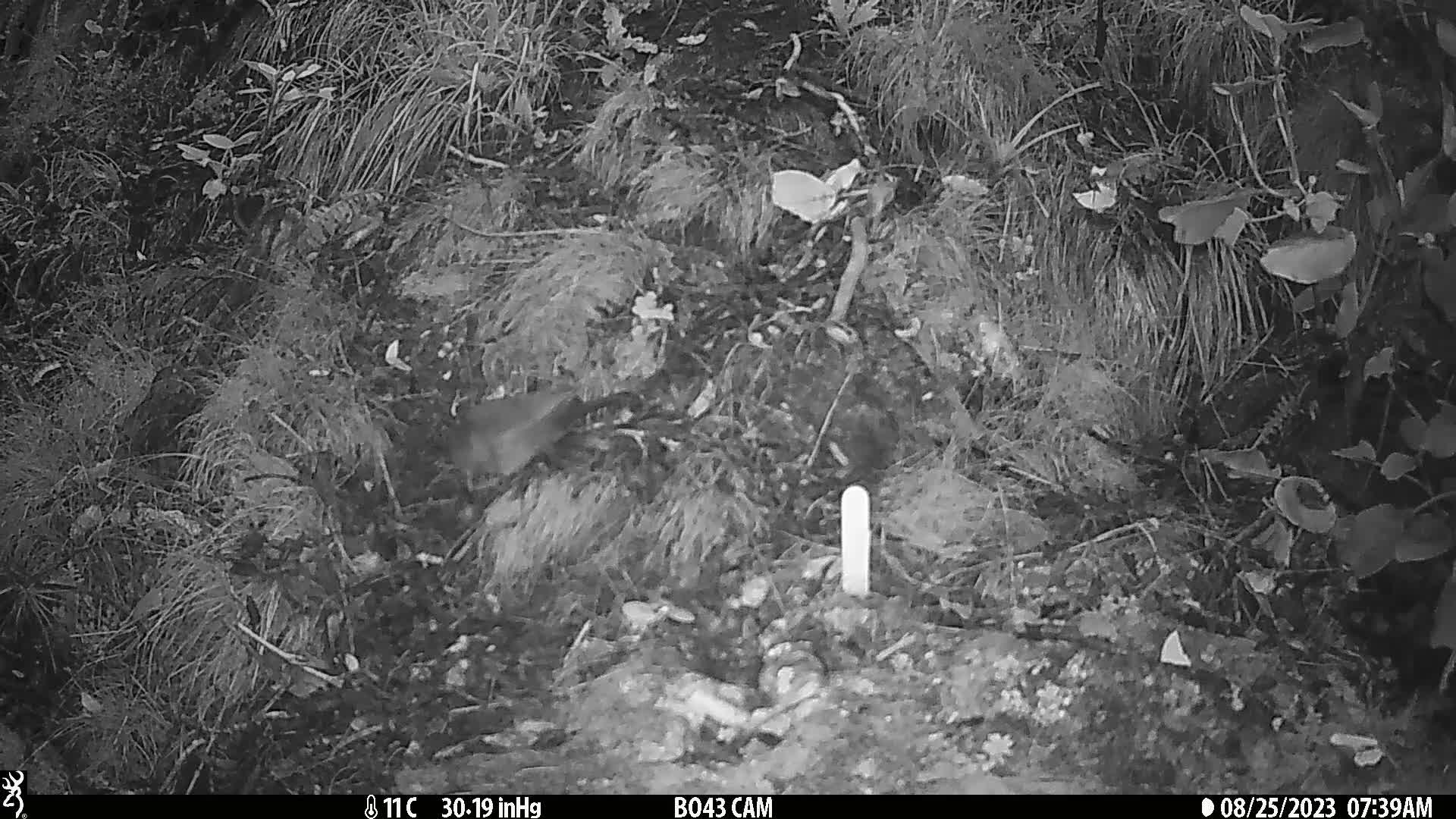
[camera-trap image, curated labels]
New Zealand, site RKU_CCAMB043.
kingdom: Animalia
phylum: Chordata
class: Aves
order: Passeriformes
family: Turdidae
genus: Turdus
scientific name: Turdus merula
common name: eurasian blackbird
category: blackbird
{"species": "blackbird (eurasian blackbird) (Turdus merula)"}